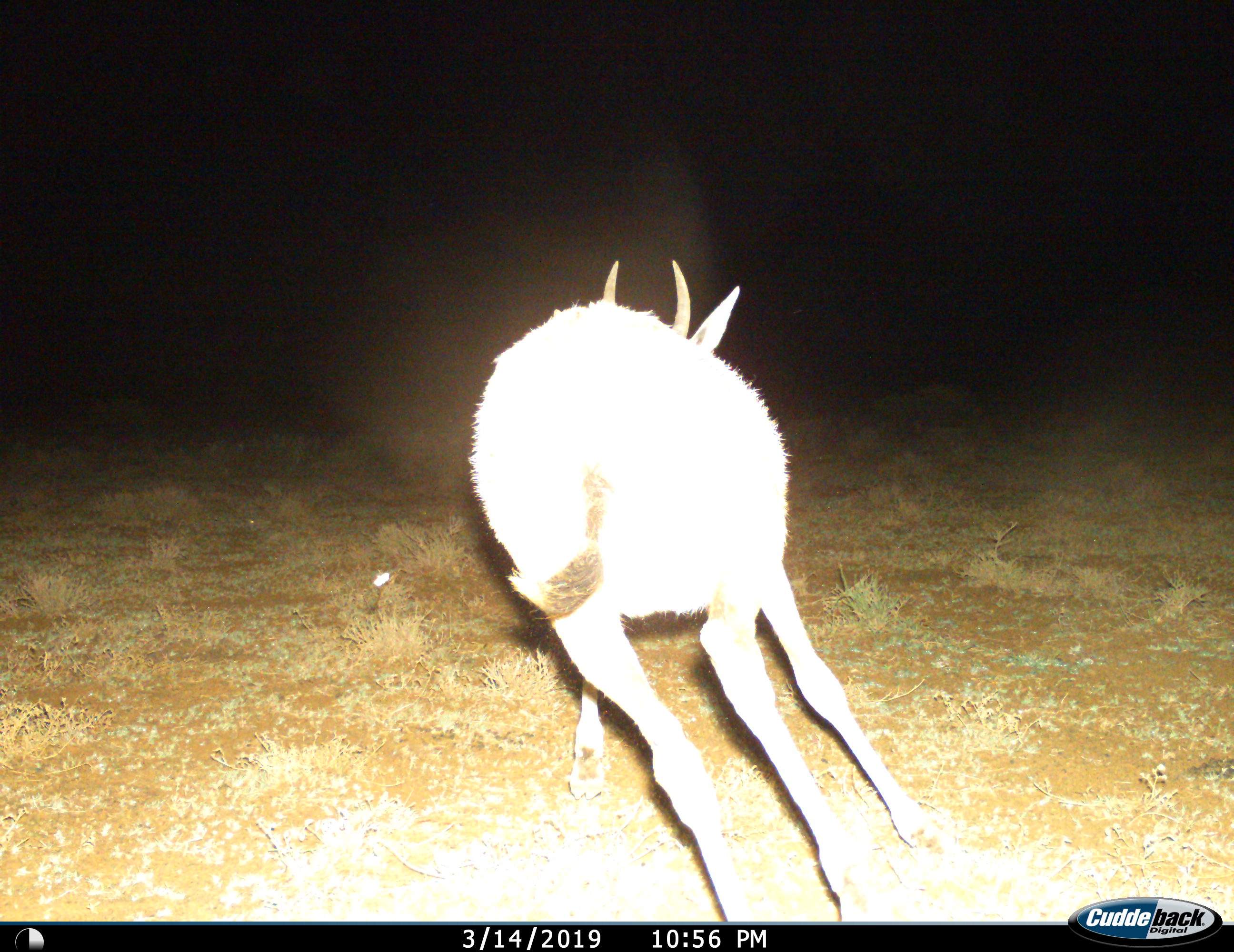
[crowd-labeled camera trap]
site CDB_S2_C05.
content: unidentified animal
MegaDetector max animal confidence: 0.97